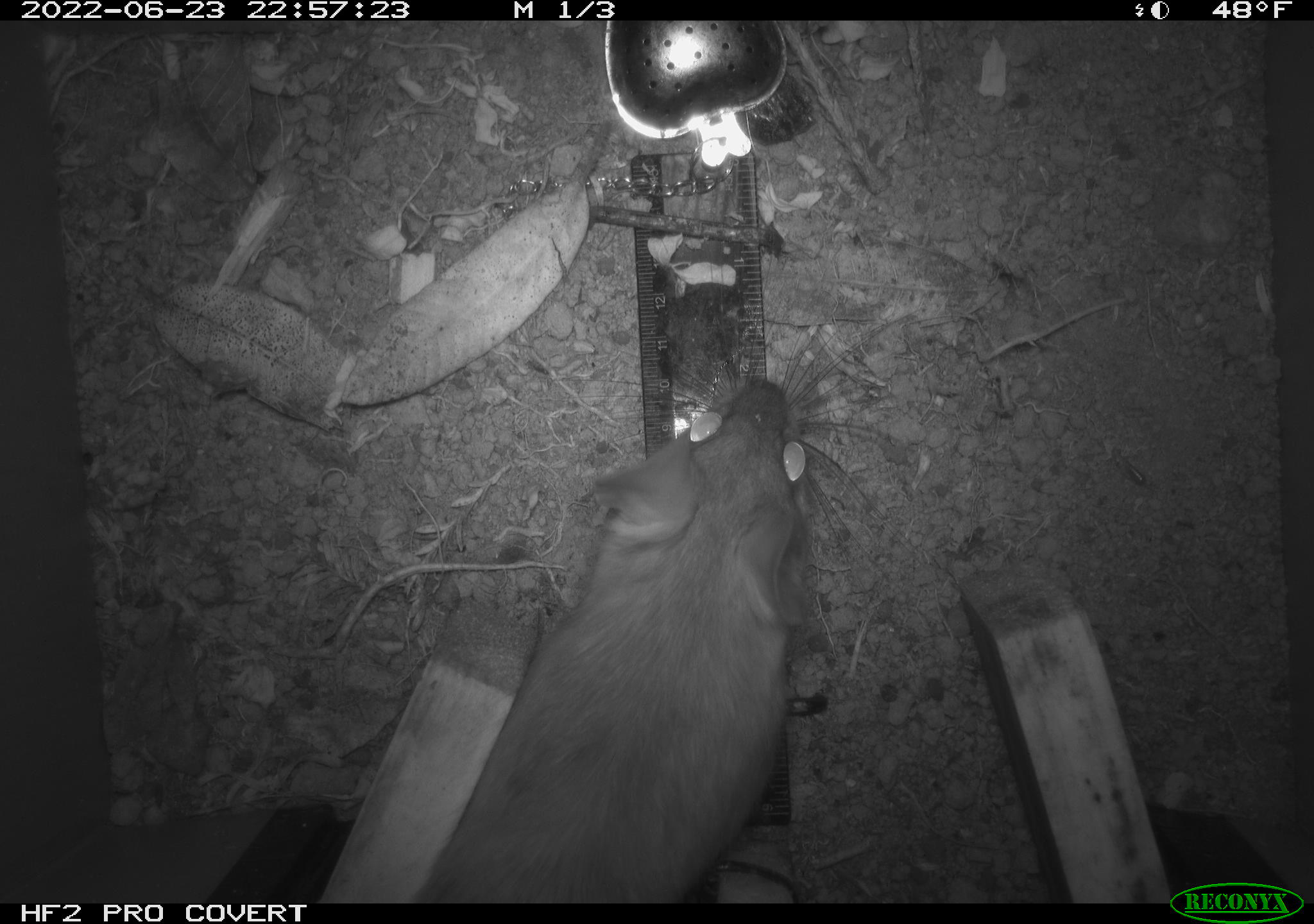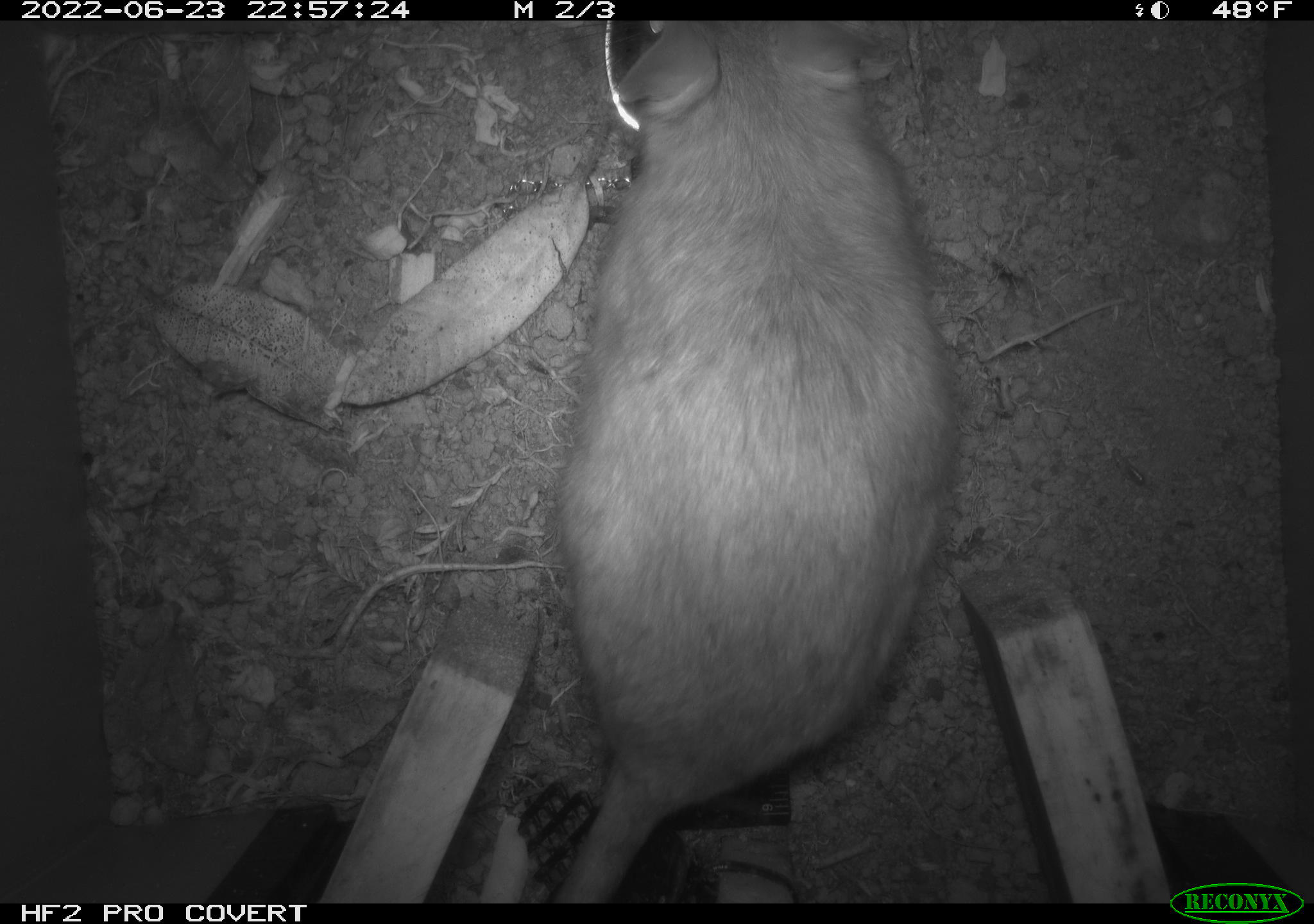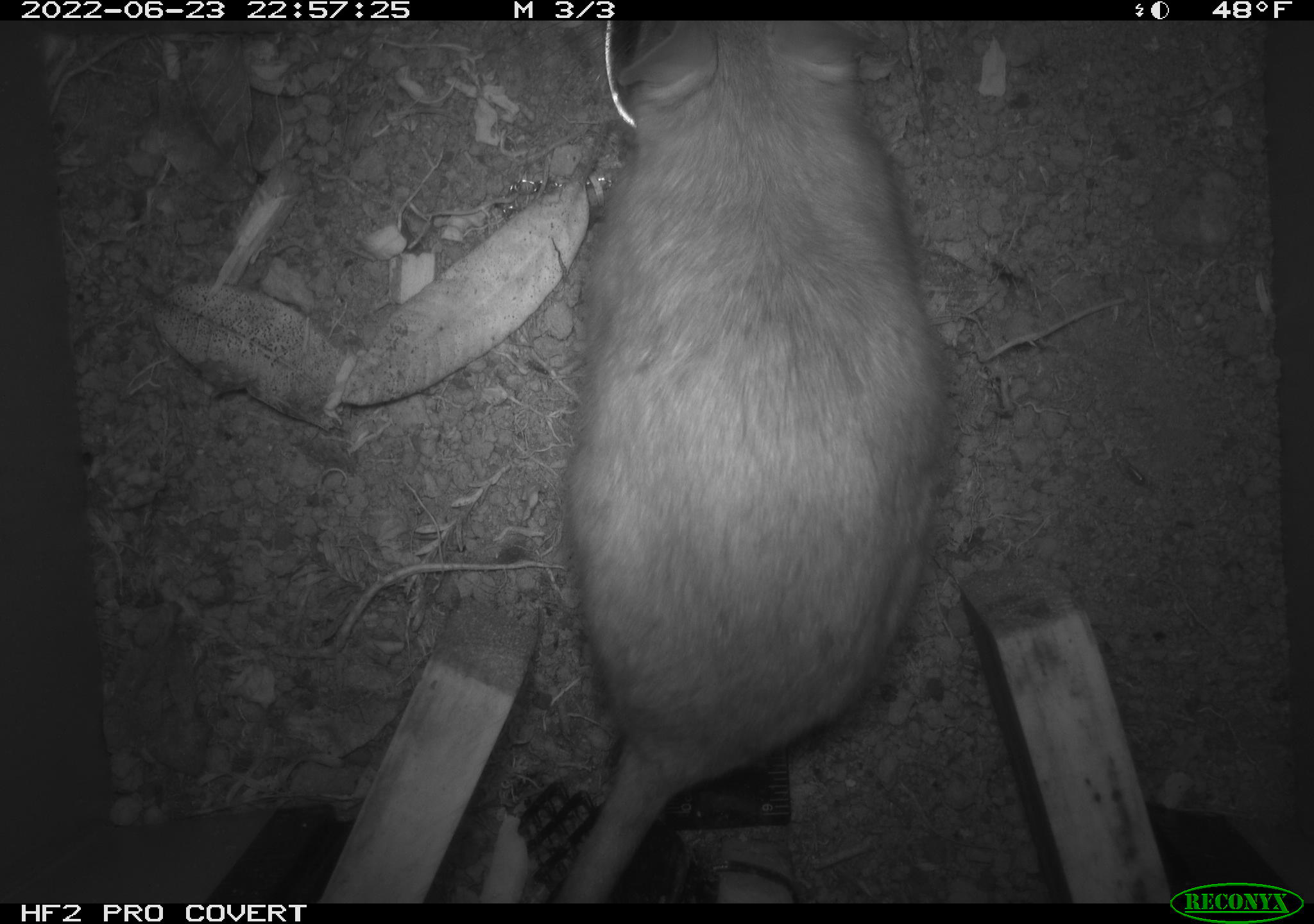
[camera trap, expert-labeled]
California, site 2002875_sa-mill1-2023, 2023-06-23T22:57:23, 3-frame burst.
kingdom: Animalia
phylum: Chordata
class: Mammalia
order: Rodentia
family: Cricetidae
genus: Neotoma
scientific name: Neotoma fuscipes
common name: dusky-footed woodrat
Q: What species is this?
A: Dusky-footed woodrat (Neotoma fuscipes).